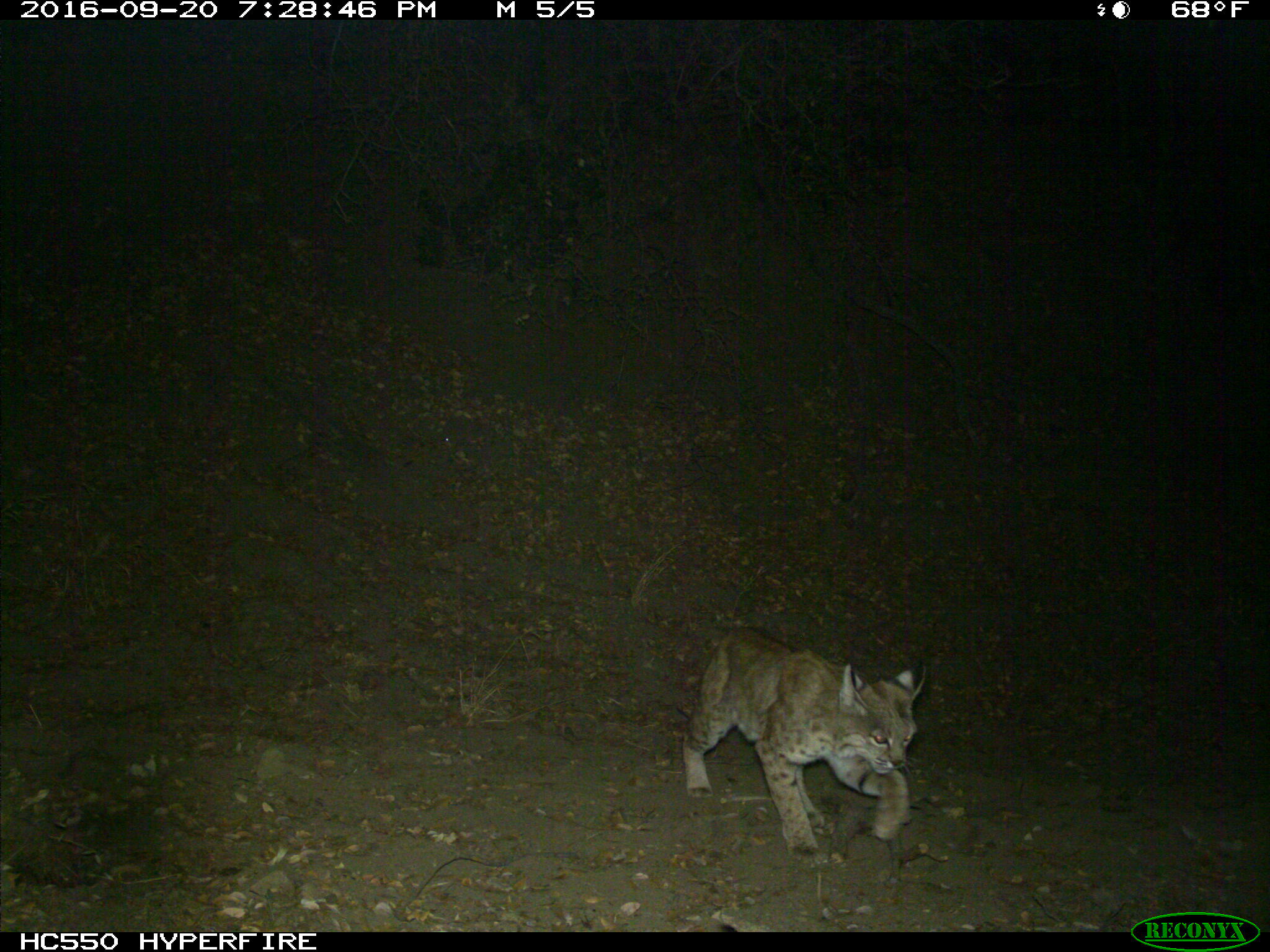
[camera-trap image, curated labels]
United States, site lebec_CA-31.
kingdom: Animalia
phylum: Chordata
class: Mammalia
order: Carnivora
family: Felidae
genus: Lynx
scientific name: Lynx rufus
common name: bobcat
Lynx rufus (bobcat).